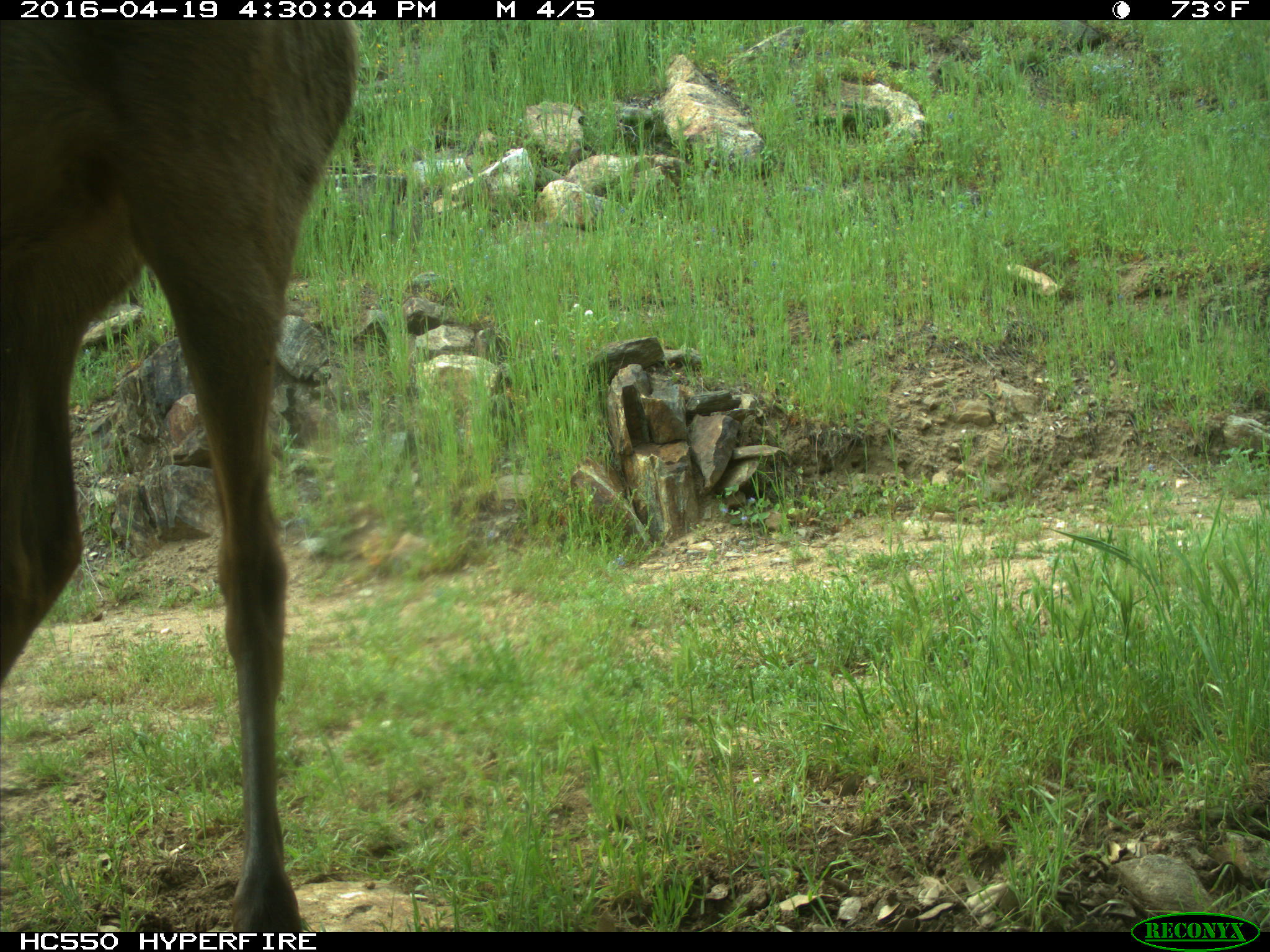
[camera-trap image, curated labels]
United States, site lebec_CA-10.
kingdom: Animalia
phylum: Chordata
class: Mammalia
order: Artiodactyla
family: Cervidae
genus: Cervus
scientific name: Cervus canadensis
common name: elk